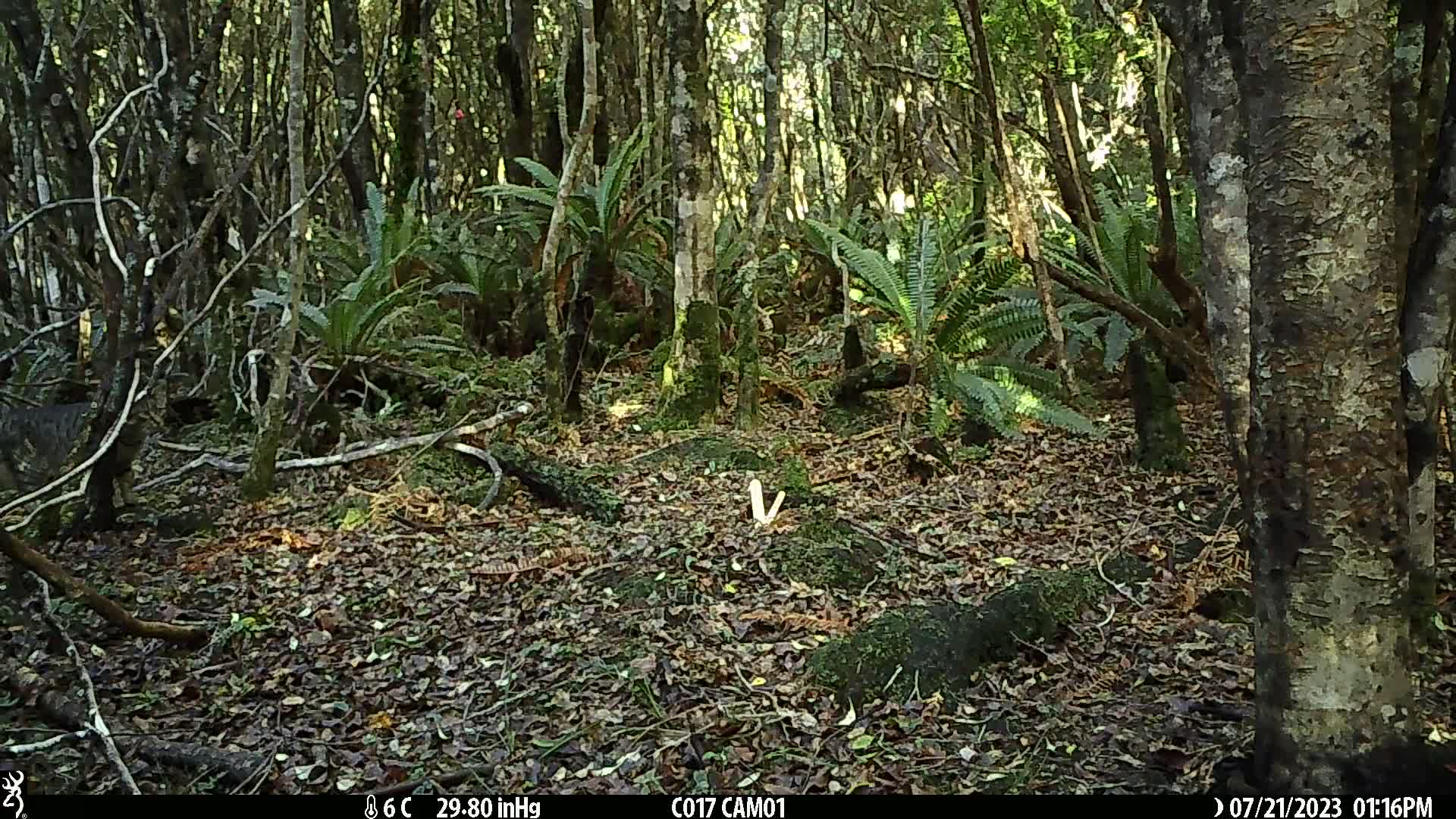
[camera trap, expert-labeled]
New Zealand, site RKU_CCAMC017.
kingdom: Animalia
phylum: Chordata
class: Mammalia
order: Carnivora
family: Felidae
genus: Felis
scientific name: Felis catus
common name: domestic cat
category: cat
Cat (domestic cat) (Felis catus).